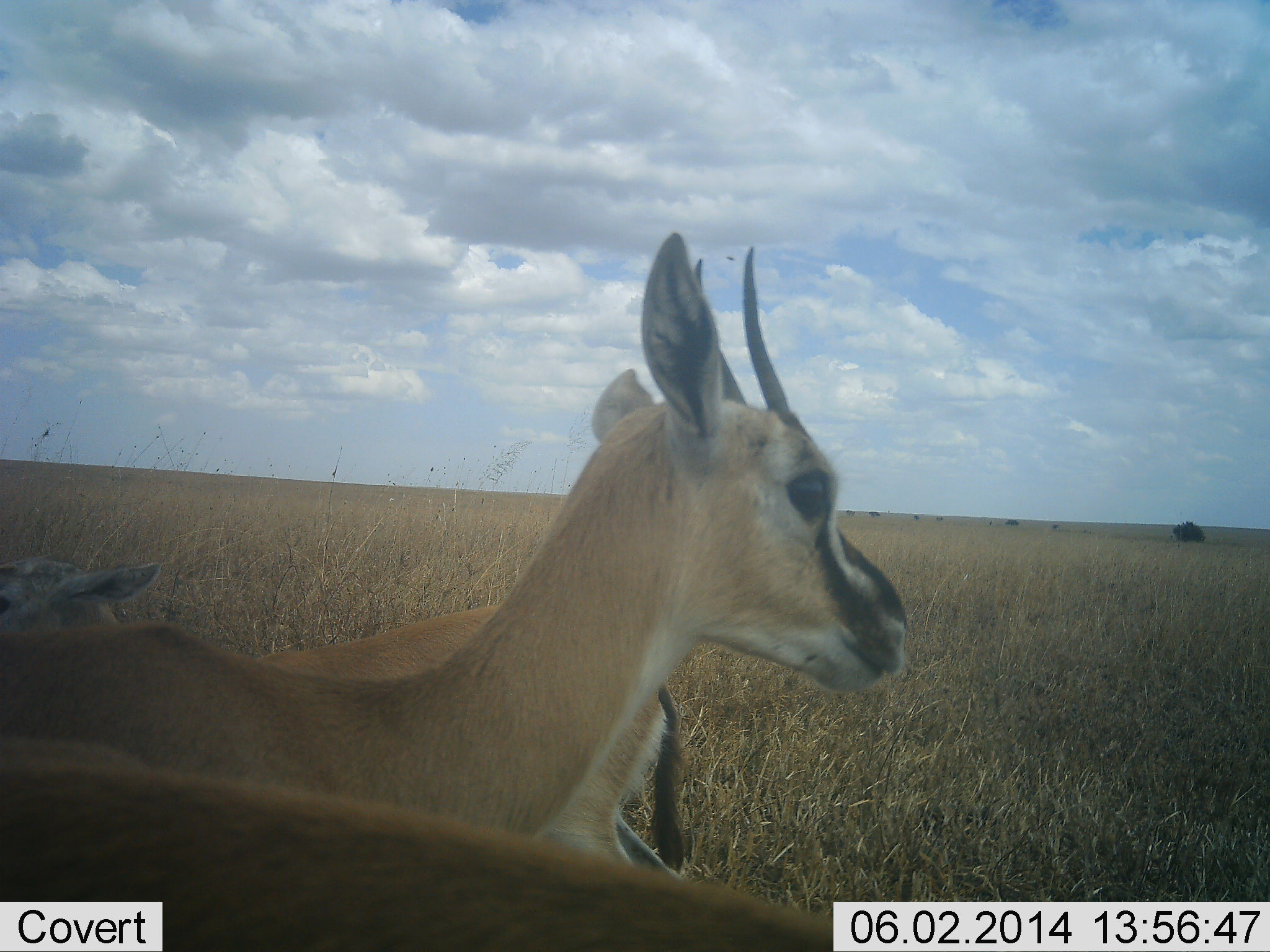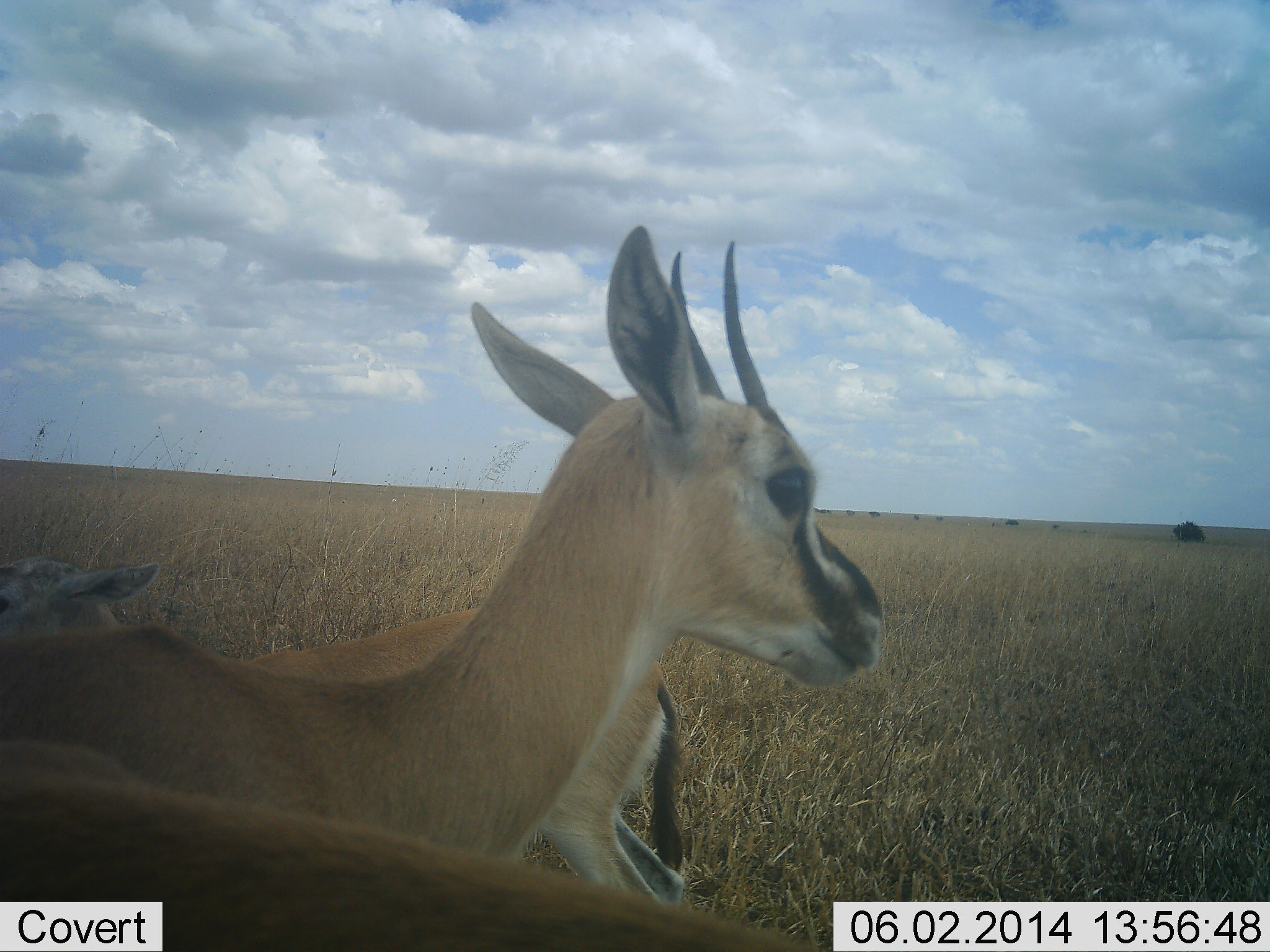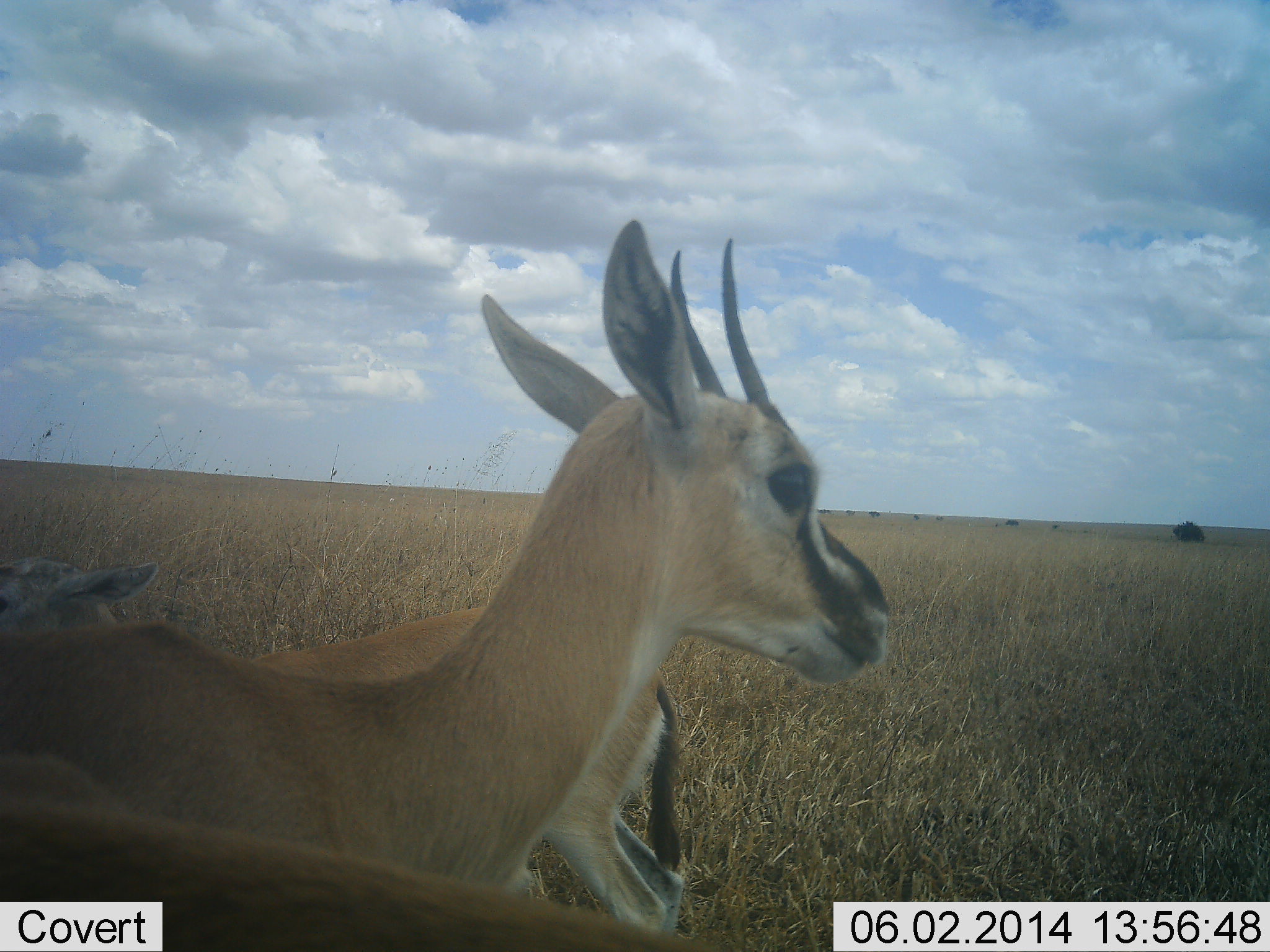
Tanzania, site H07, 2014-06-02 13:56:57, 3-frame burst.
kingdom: Animalia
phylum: Chordata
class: Mammalia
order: Artiodactyla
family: Bovidae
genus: Eudorcas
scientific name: Eudorcas thomsonii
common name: thomson's gazelle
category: gazellethomsons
Gazellethomsons (thomson's gazelle) (Eudorcas thomsonii), count 3. Behavior (volunteer vote fractions): standing 100%, resting 0%, moving 0%, interacting 0%. Young present (vote fraction): 0%. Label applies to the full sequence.